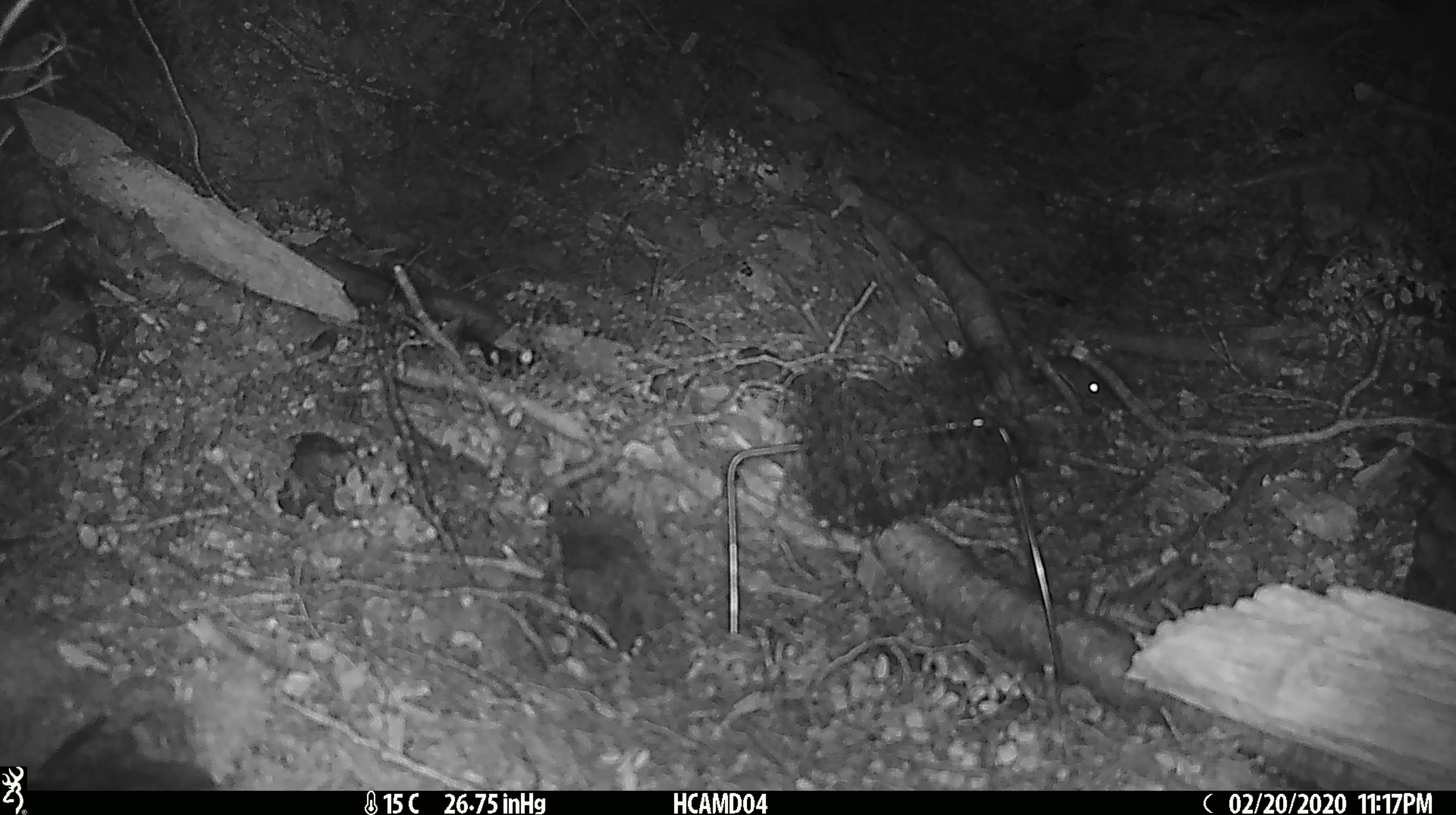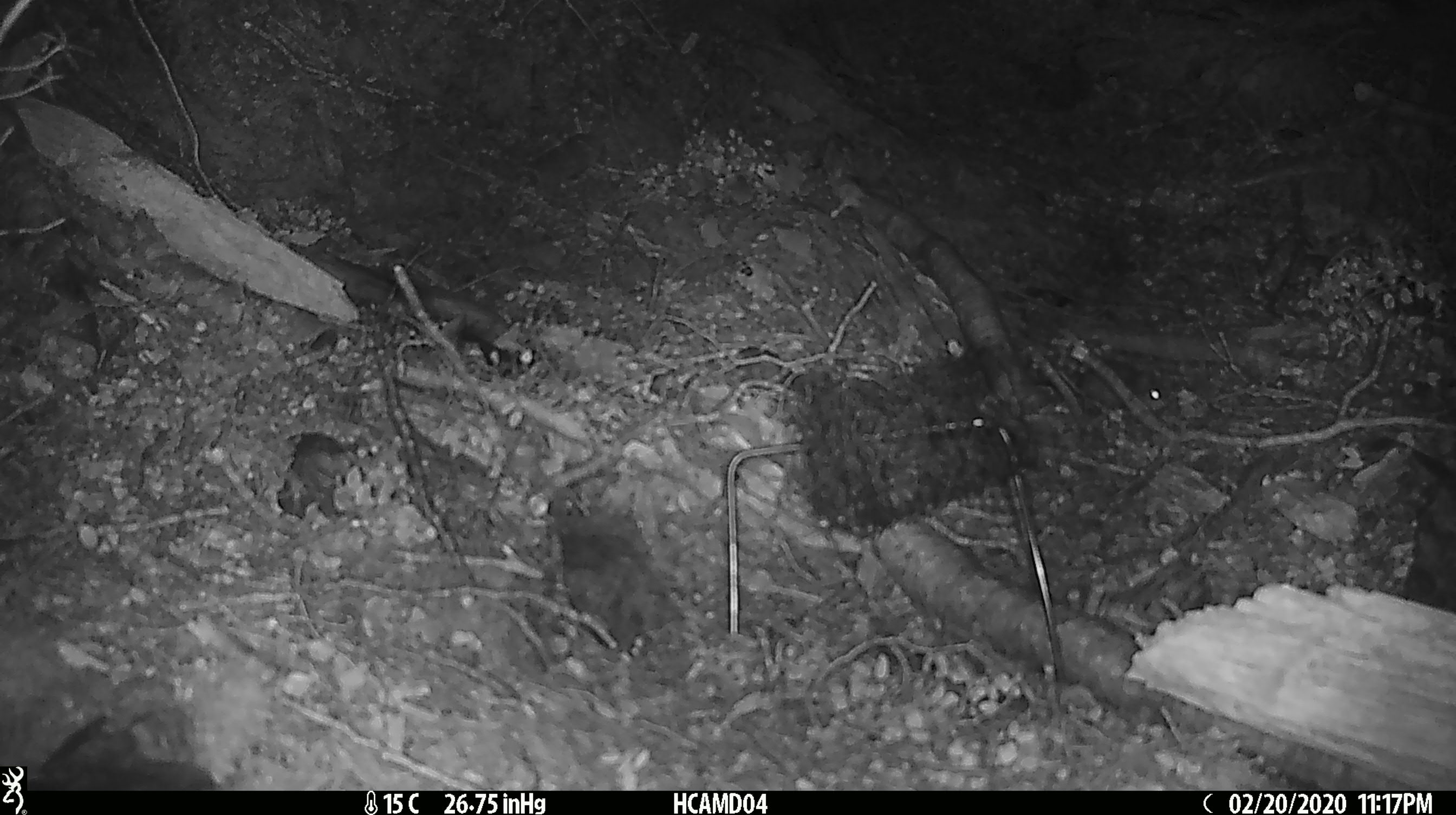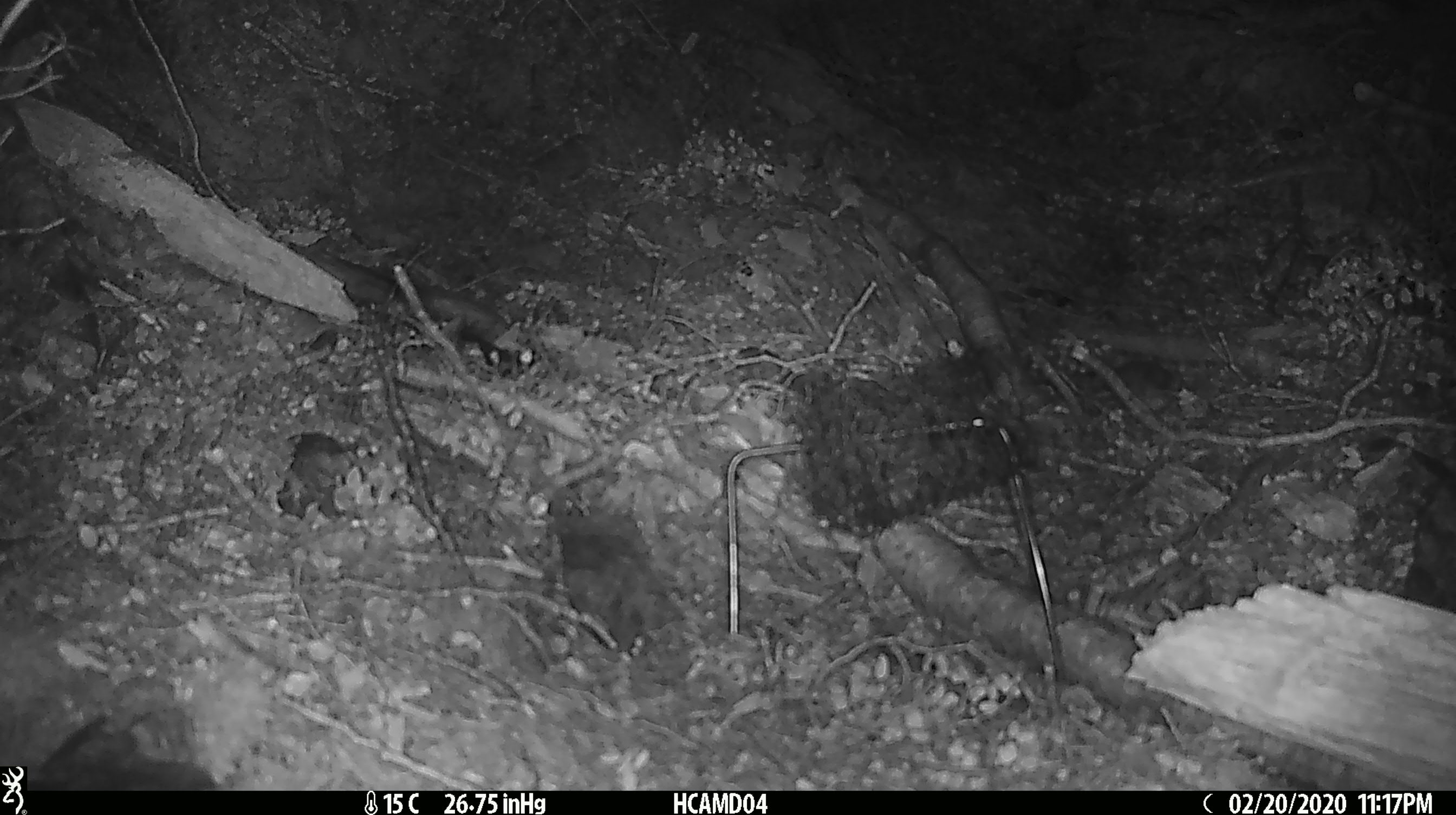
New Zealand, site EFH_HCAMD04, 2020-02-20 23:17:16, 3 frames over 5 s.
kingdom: Animalia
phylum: Chordata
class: Mammalia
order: Rodentia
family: Muridae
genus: Mus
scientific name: Mus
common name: mouse